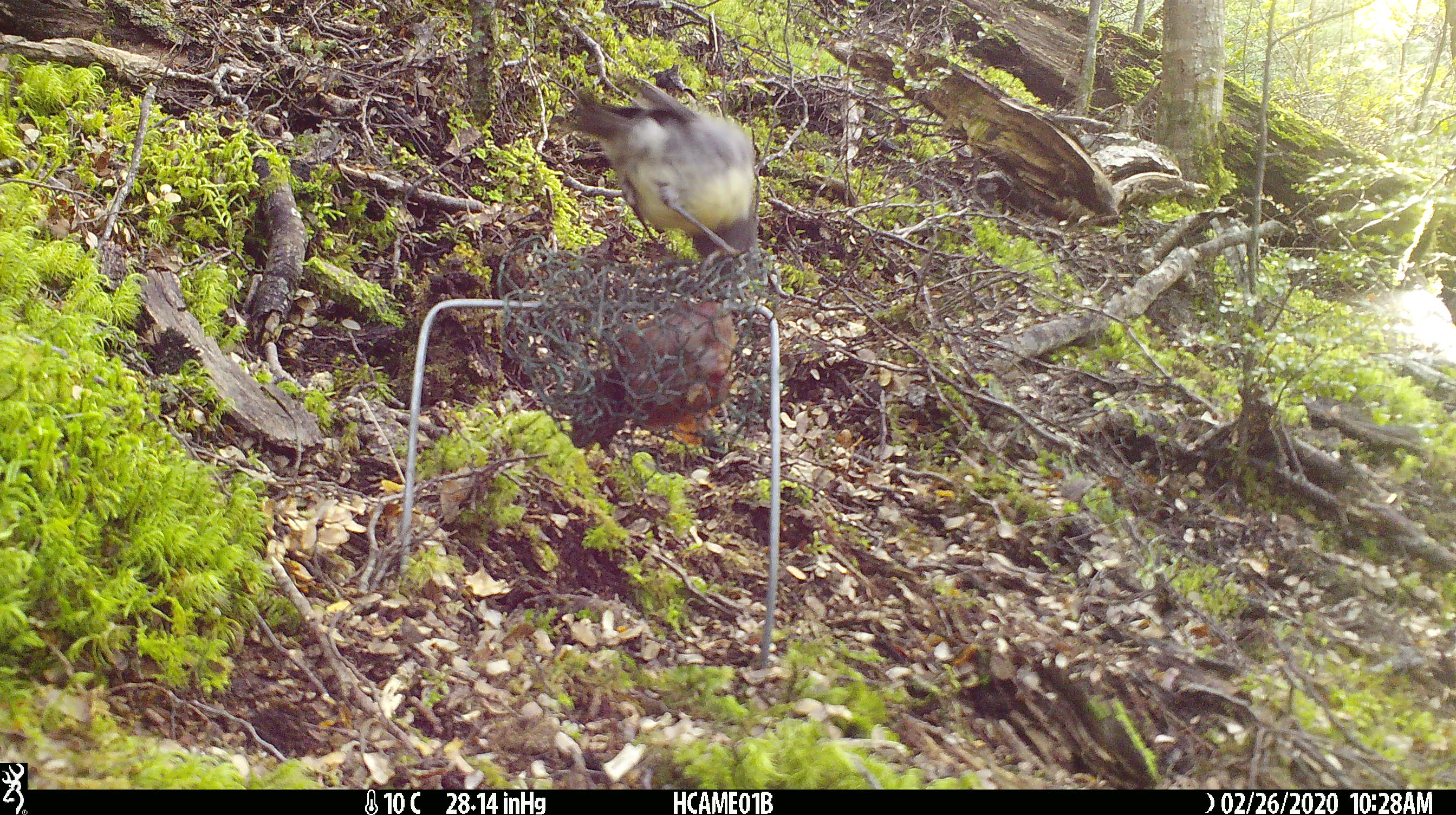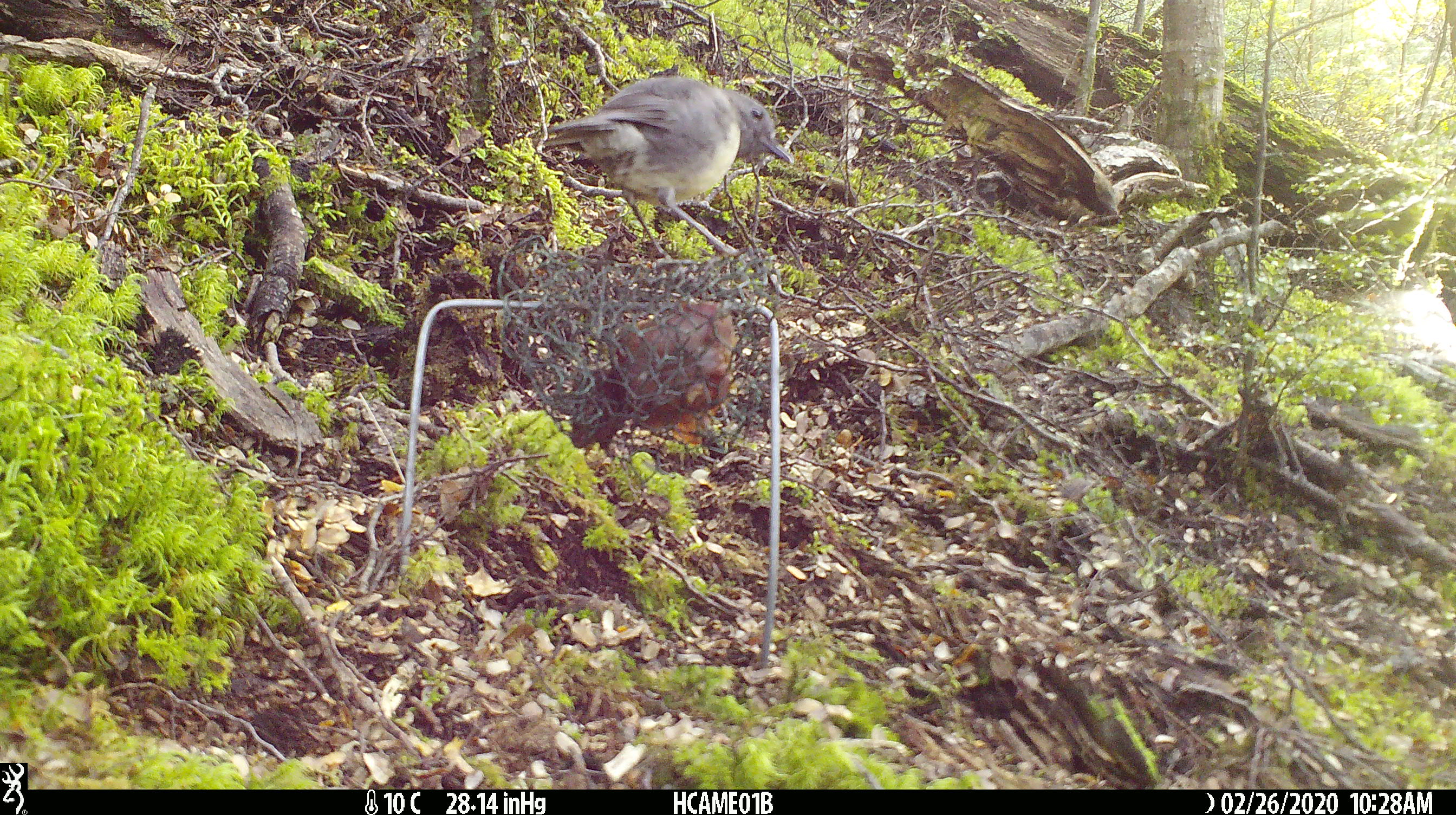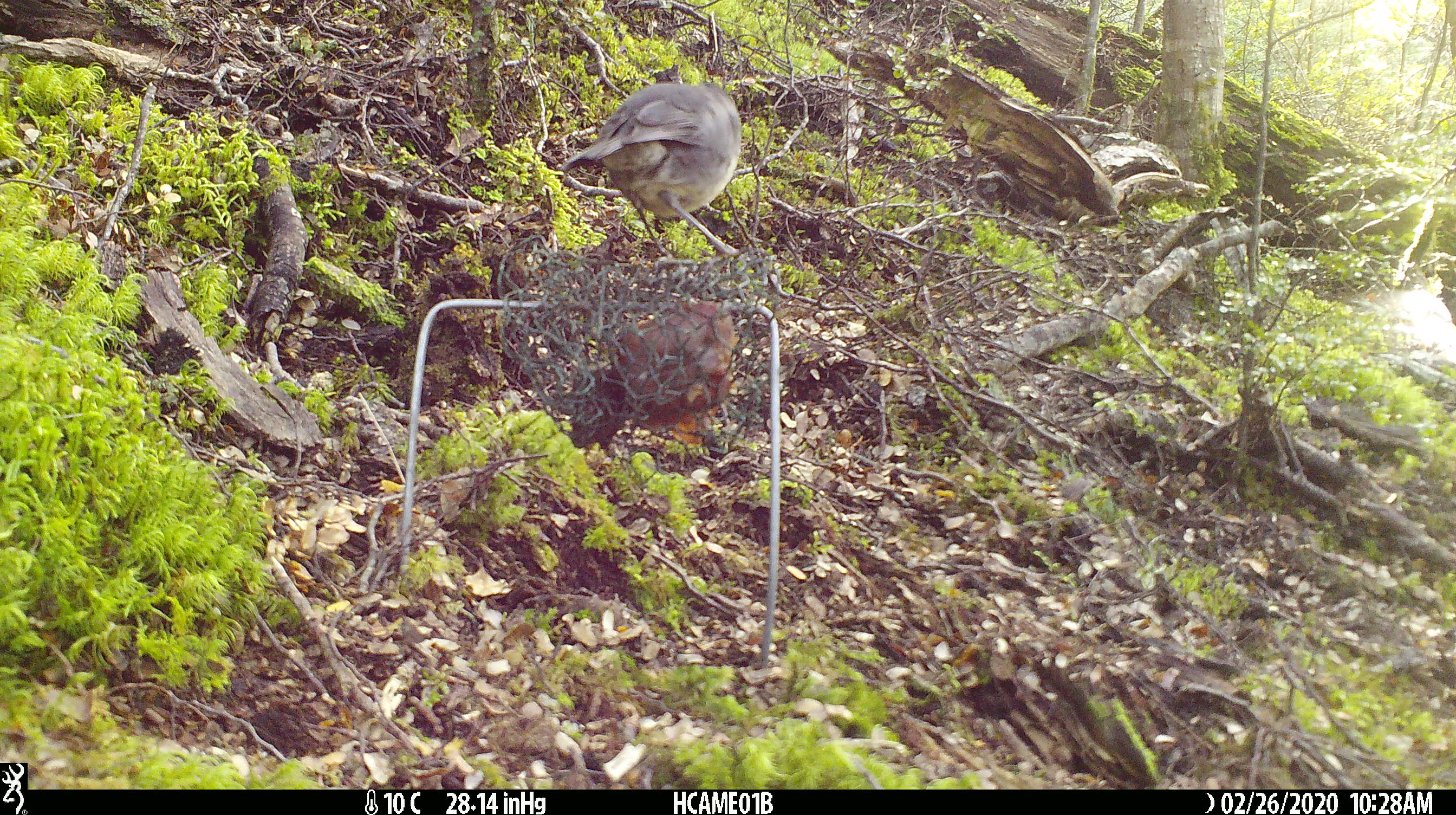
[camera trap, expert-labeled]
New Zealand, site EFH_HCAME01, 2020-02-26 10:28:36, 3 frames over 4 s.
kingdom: Animalia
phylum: Chordata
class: Aves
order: Passeriformes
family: Petroicidae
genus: Petroica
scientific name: Petroica australis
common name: new zealand robin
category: robin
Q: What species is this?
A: Robin (new zealand robin) (Petroica australis).